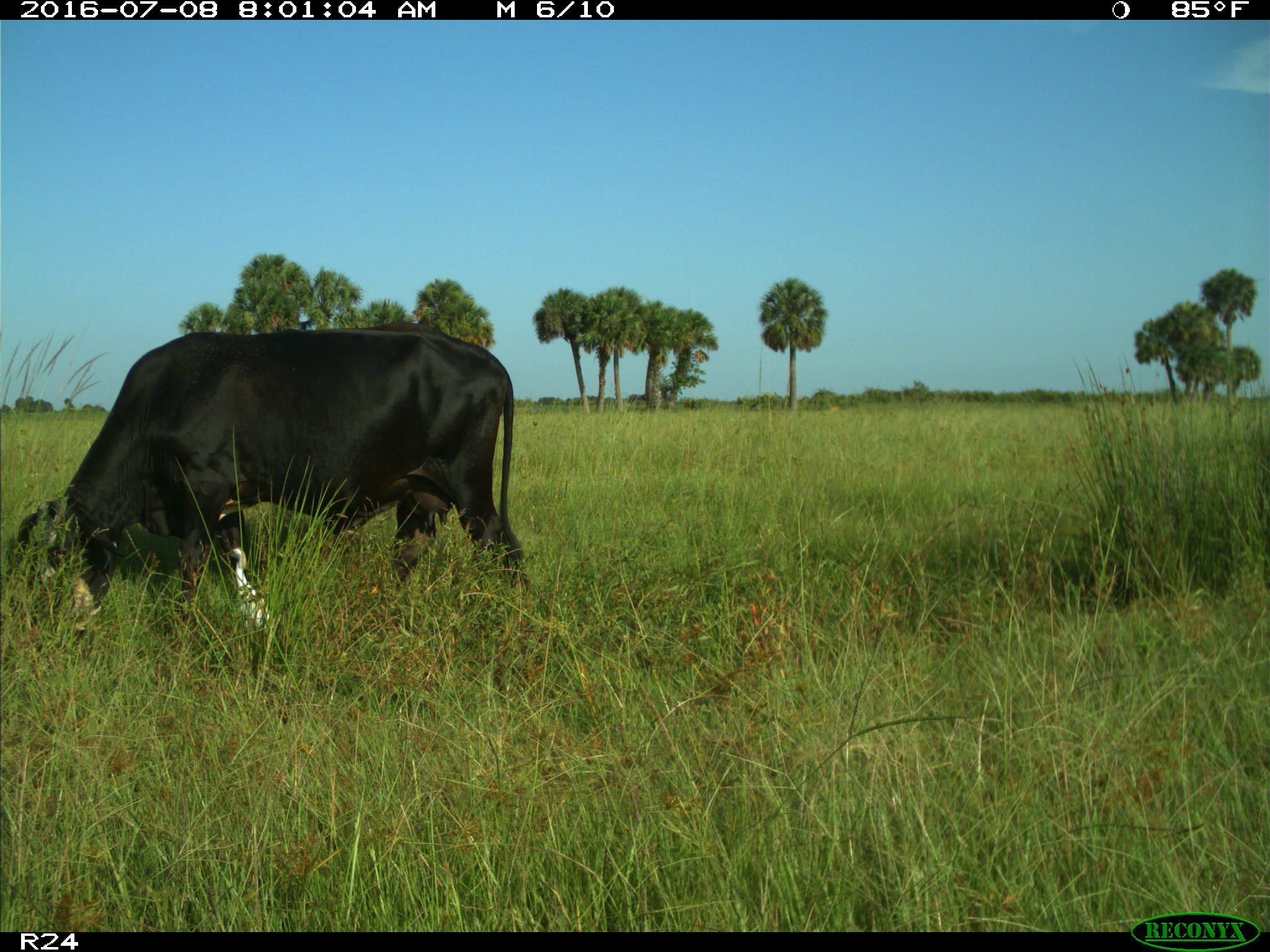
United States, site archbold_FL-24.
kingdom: Animalia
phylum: Chordata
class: Mammalia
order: Artiodactyla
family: Bovidae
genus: Bos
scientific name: Bos taurus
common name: domestic cow